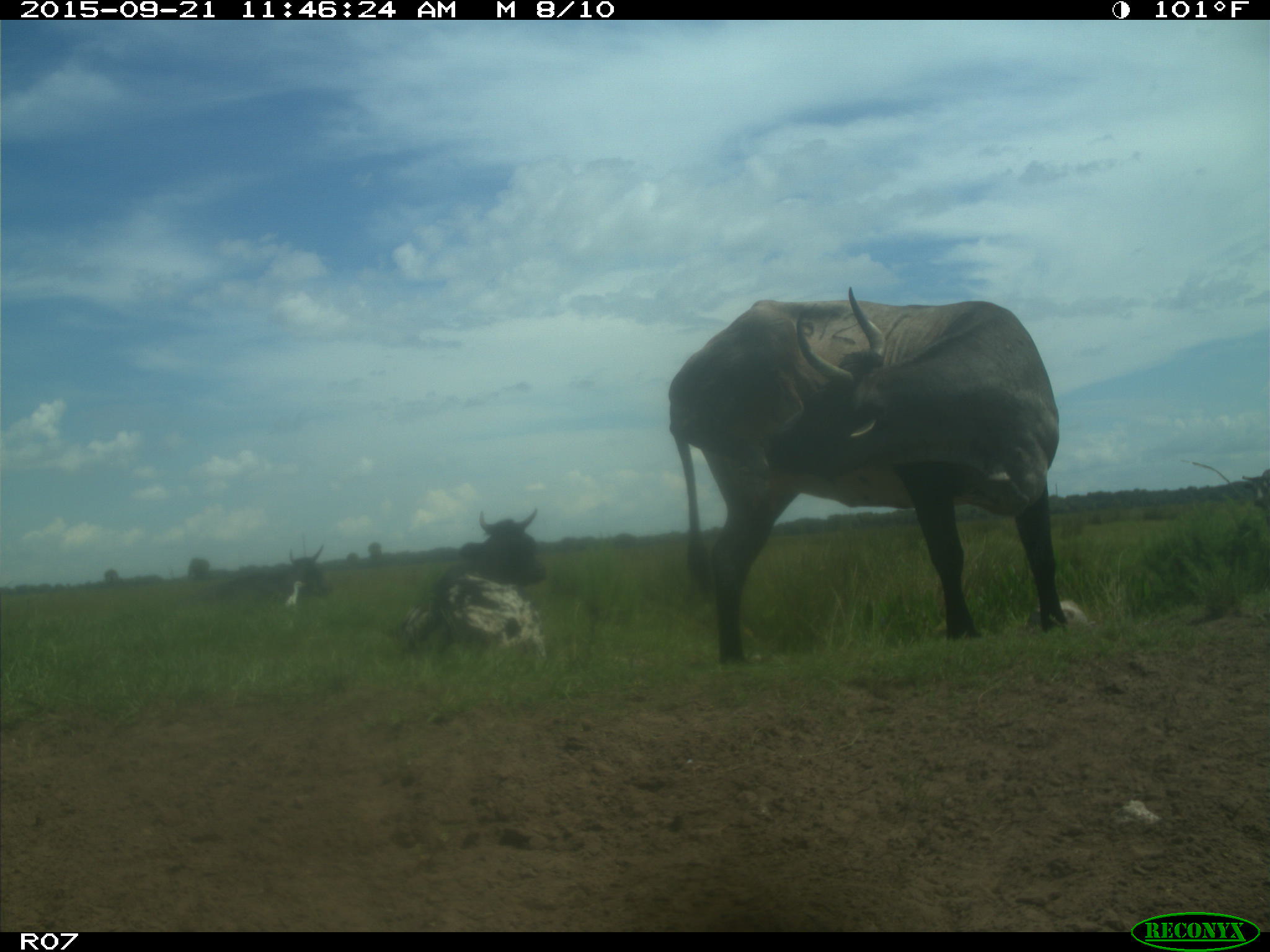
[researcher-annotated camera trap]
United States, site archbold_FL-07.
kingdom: Animalia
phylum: Chordata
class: Mammalia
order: Artiodactyla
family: Bovidae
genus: Bos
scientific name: Bos taurus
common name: domestic cow